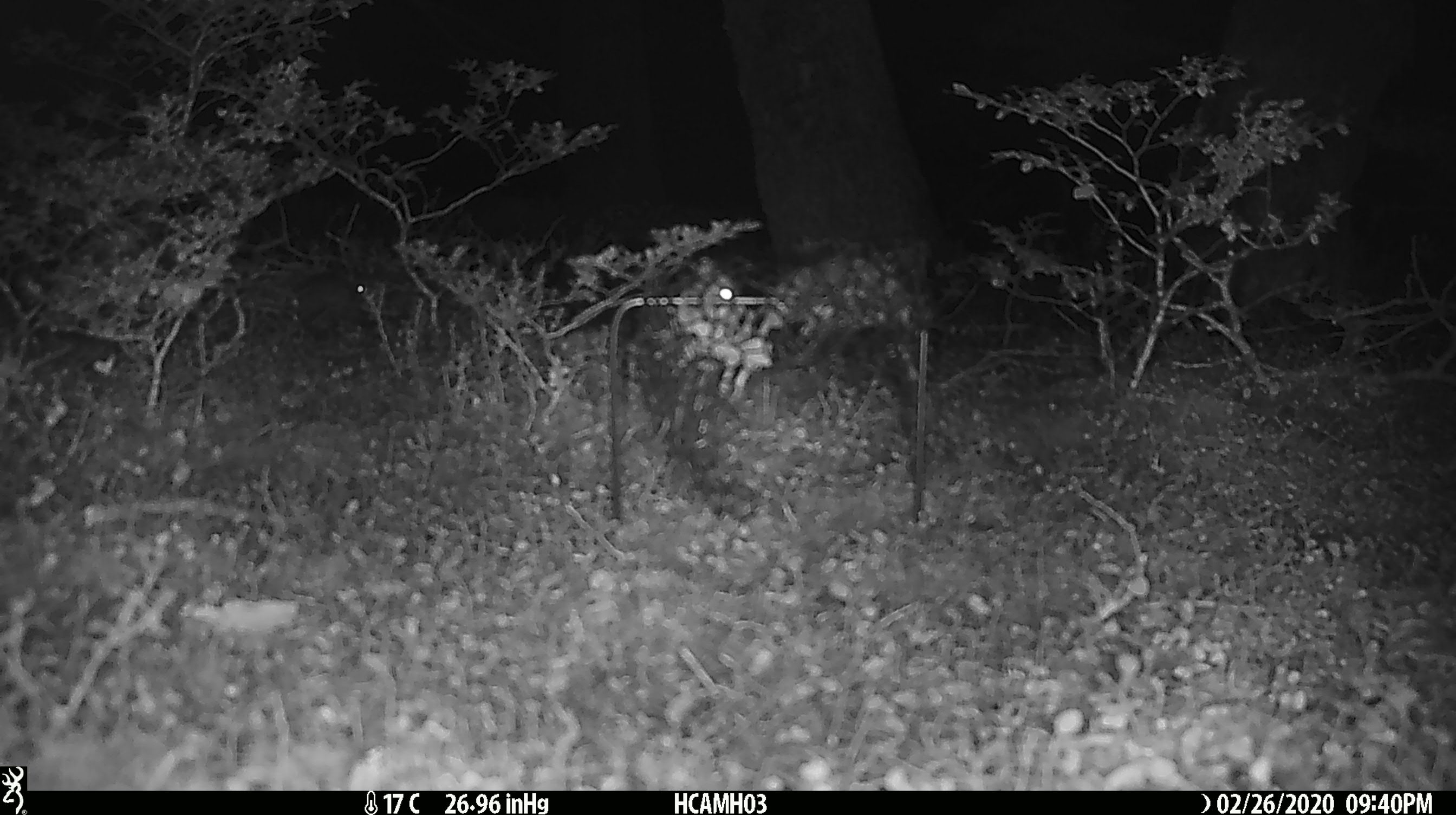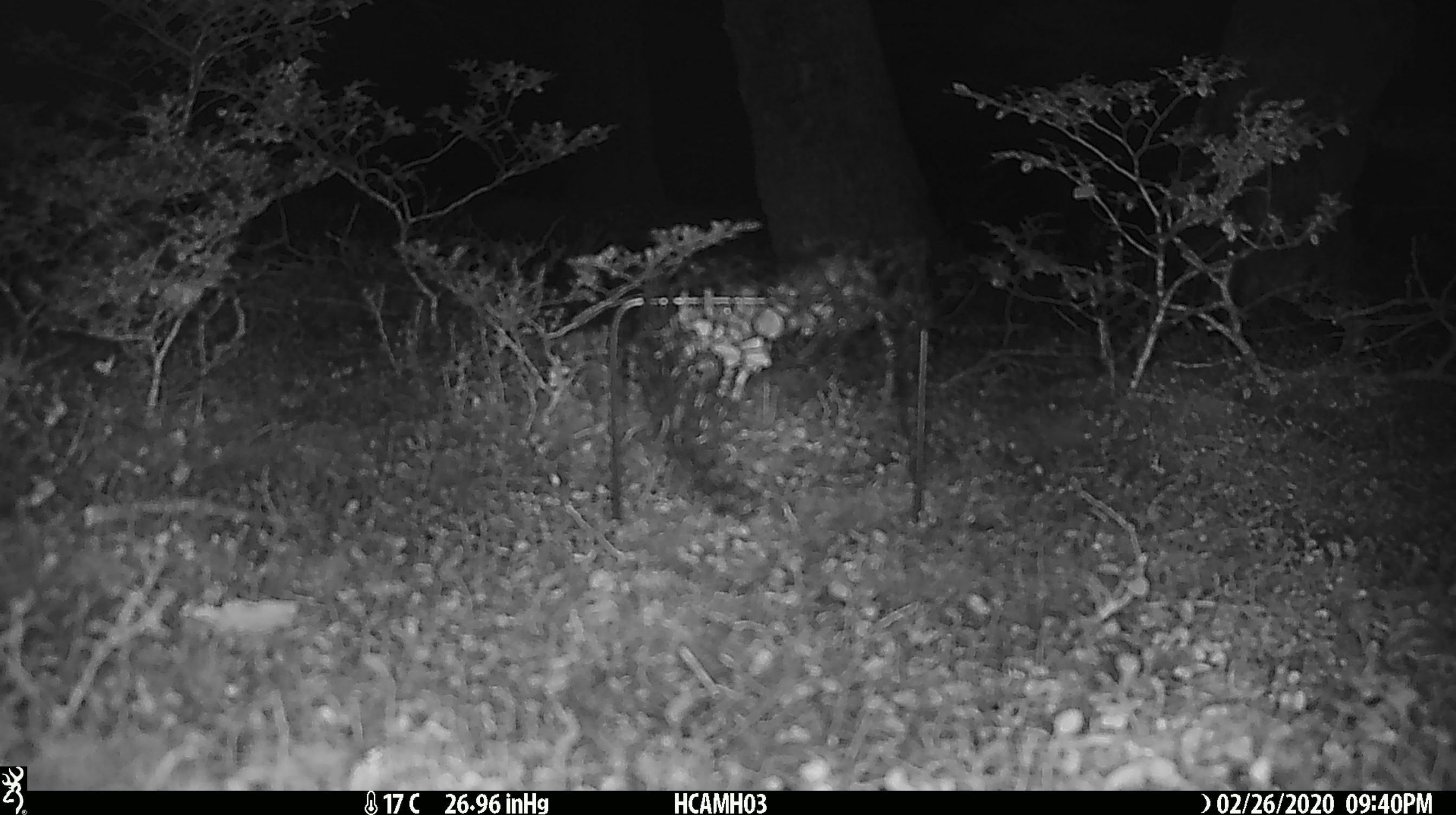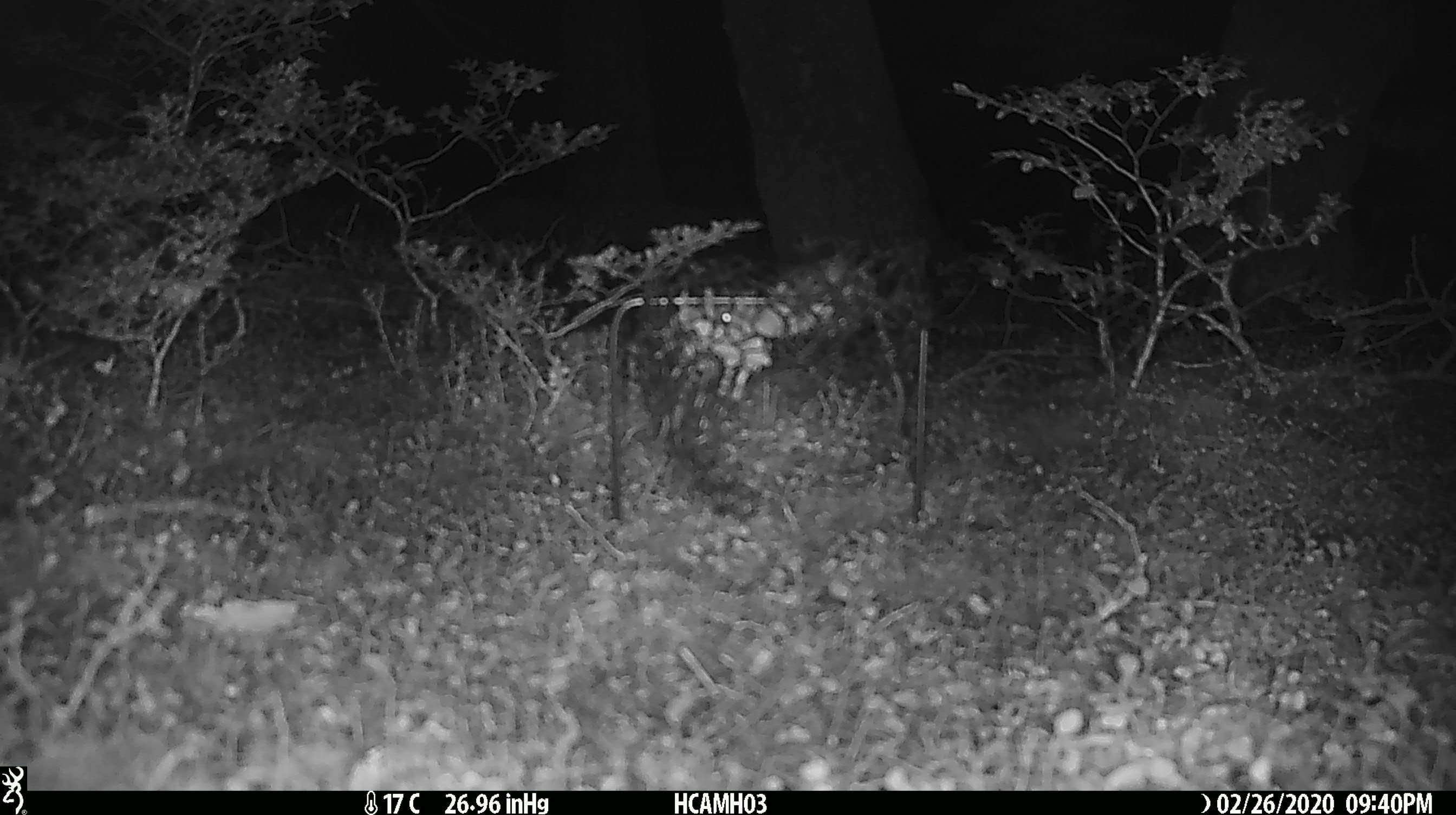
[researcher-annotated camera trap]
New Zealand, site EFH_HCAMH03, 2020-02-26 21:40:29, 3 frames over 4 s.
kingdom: Animalia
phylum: Chordata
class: Mammalia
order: Rodentia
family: Muridae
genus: Mus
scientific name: Mus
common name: mouse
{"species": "mouse (Mus)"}